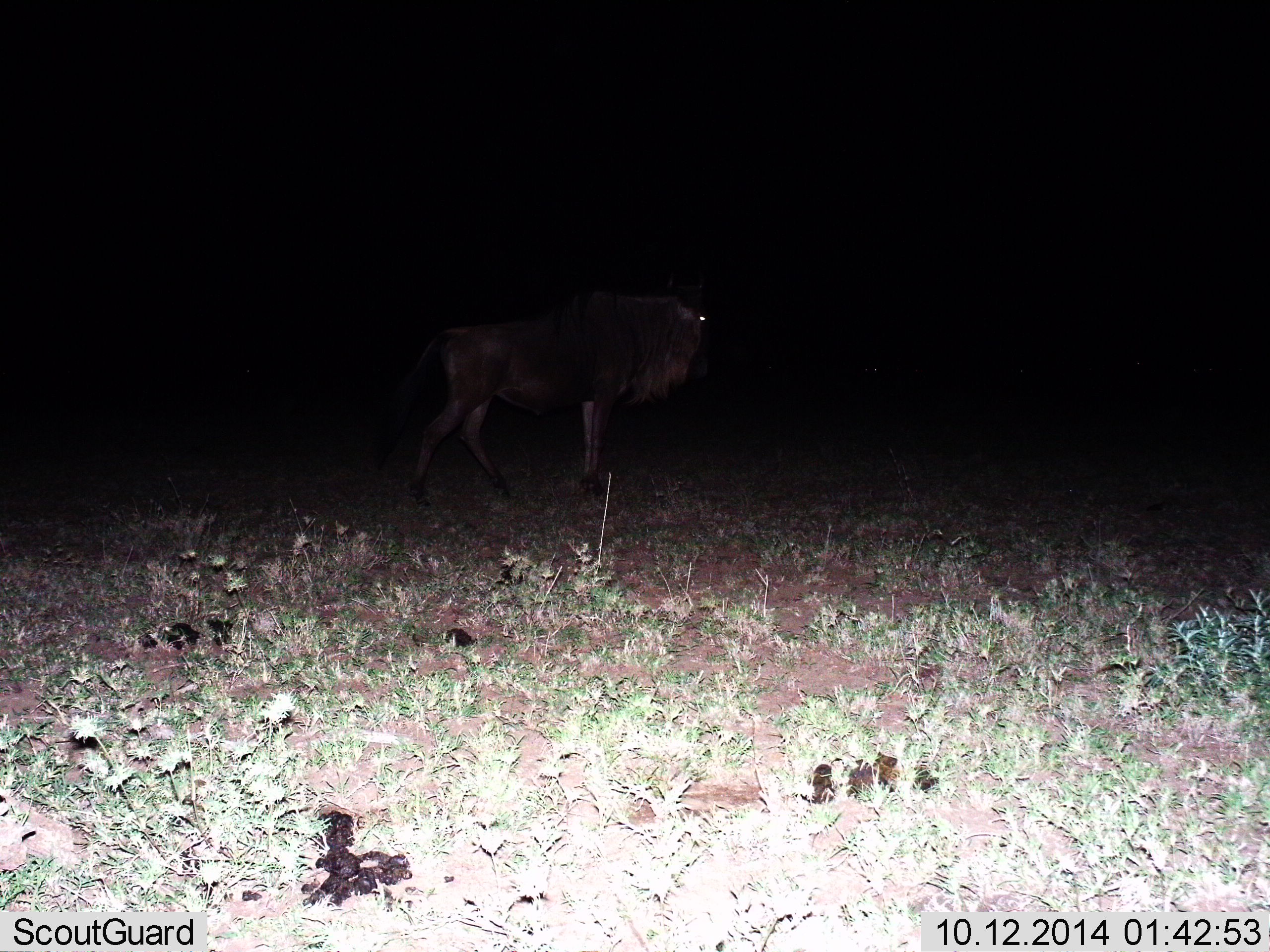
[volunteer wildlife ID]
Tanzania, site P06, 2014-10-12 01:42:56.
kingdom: Animalia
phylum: Chordata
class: Mammalia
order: Artiodactyla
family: Bovidae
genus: Connochaetes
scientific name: Connochaetes taurinus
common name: blue wildebeest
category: wildebeest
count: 1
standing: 80%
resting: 0%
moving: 30%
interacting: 0%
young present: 0%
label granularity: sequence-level